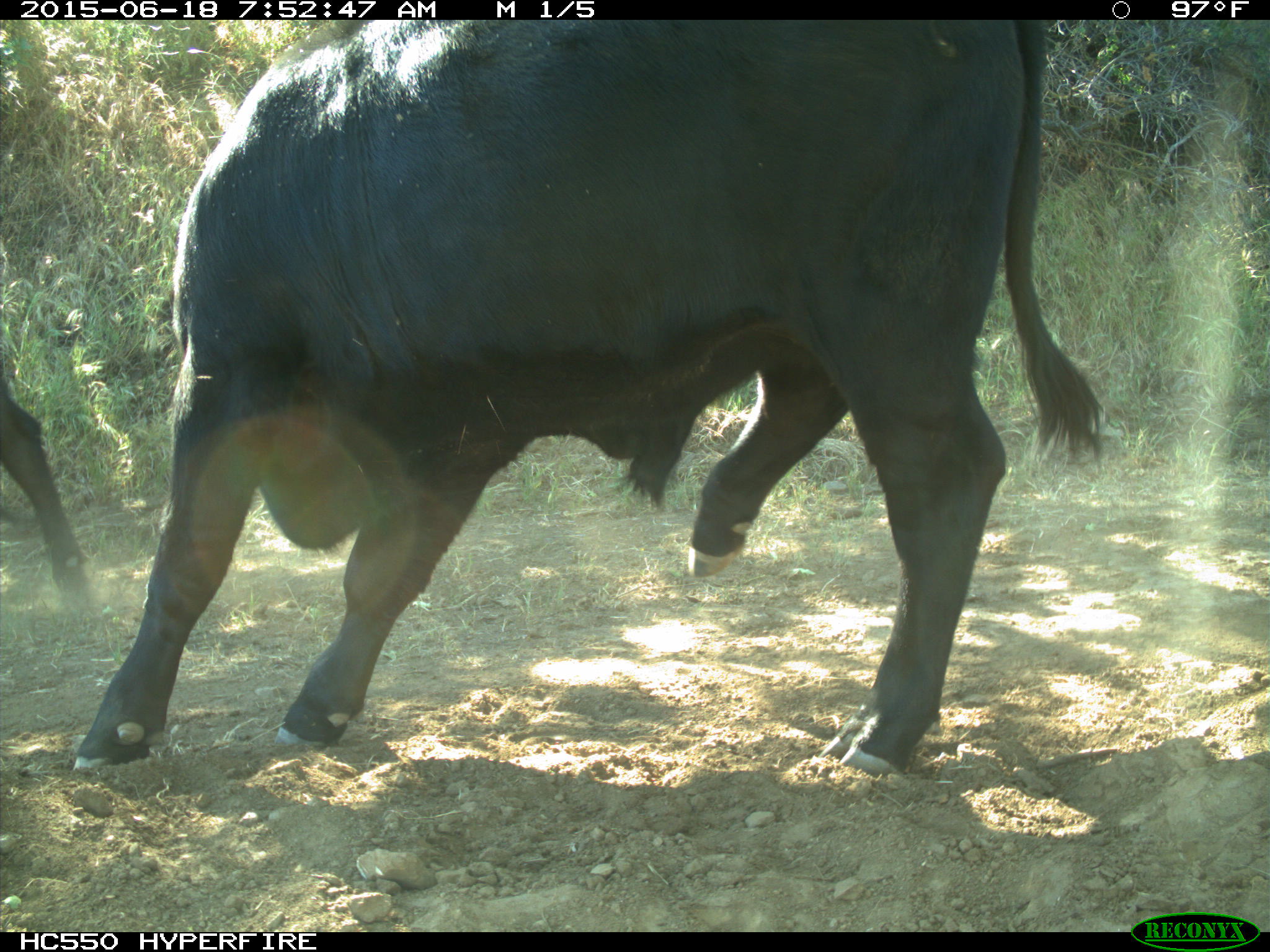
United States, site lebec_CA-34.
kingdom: Animalia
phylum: Chordata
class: Mammalia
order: Artiodactyla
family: Bovidae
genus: Bos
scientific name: Bos taurus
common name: domestic cow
Bos taurus (domestic cow).